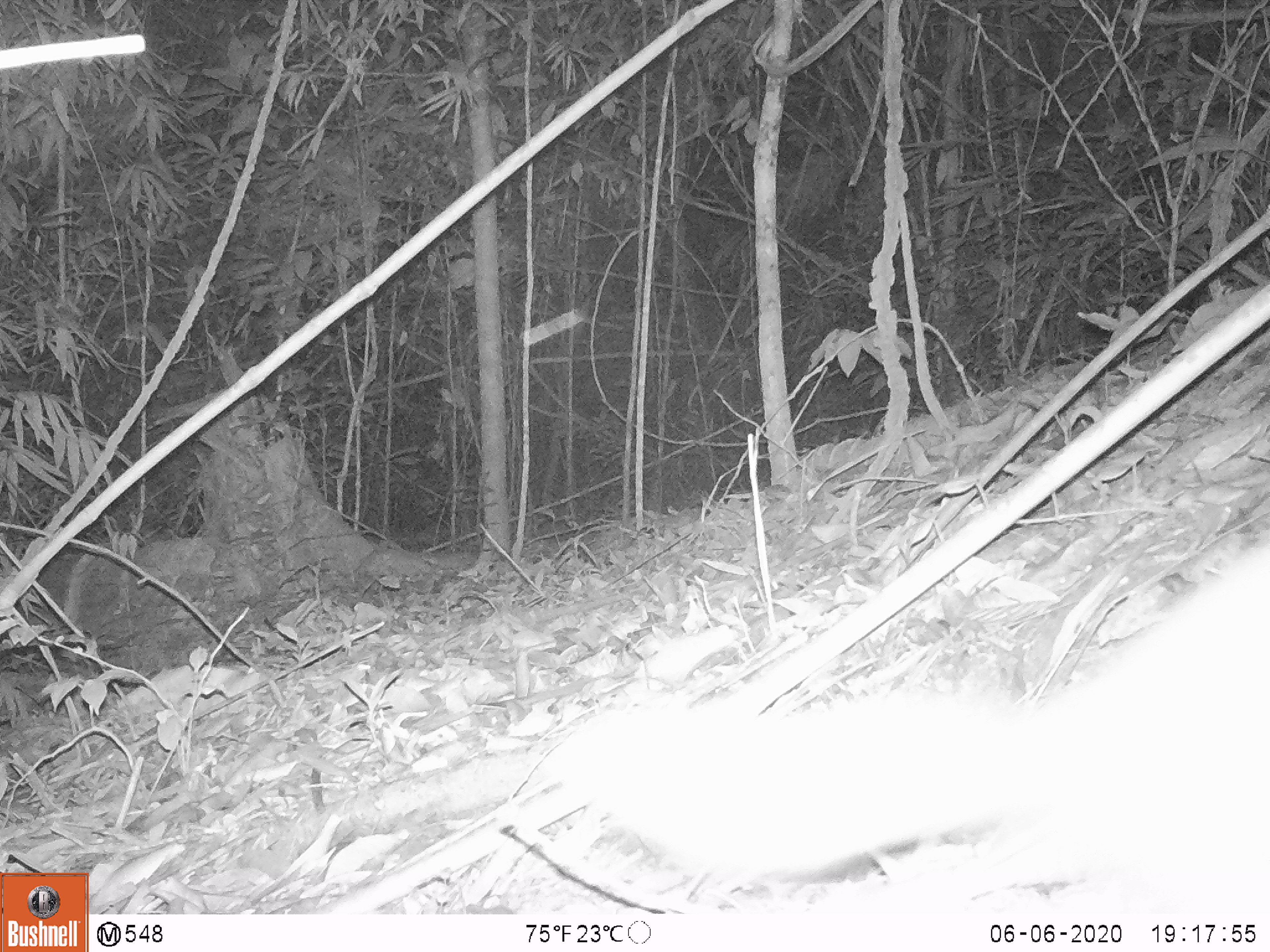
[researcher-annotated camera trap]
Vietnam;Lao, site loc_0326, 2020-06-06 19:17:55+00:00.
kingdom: Animalia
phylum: Chordata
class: Mammalia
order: Carnivora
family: Mustelidae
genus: Melogale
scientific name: Melogale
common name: ferret badger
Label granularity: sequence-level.